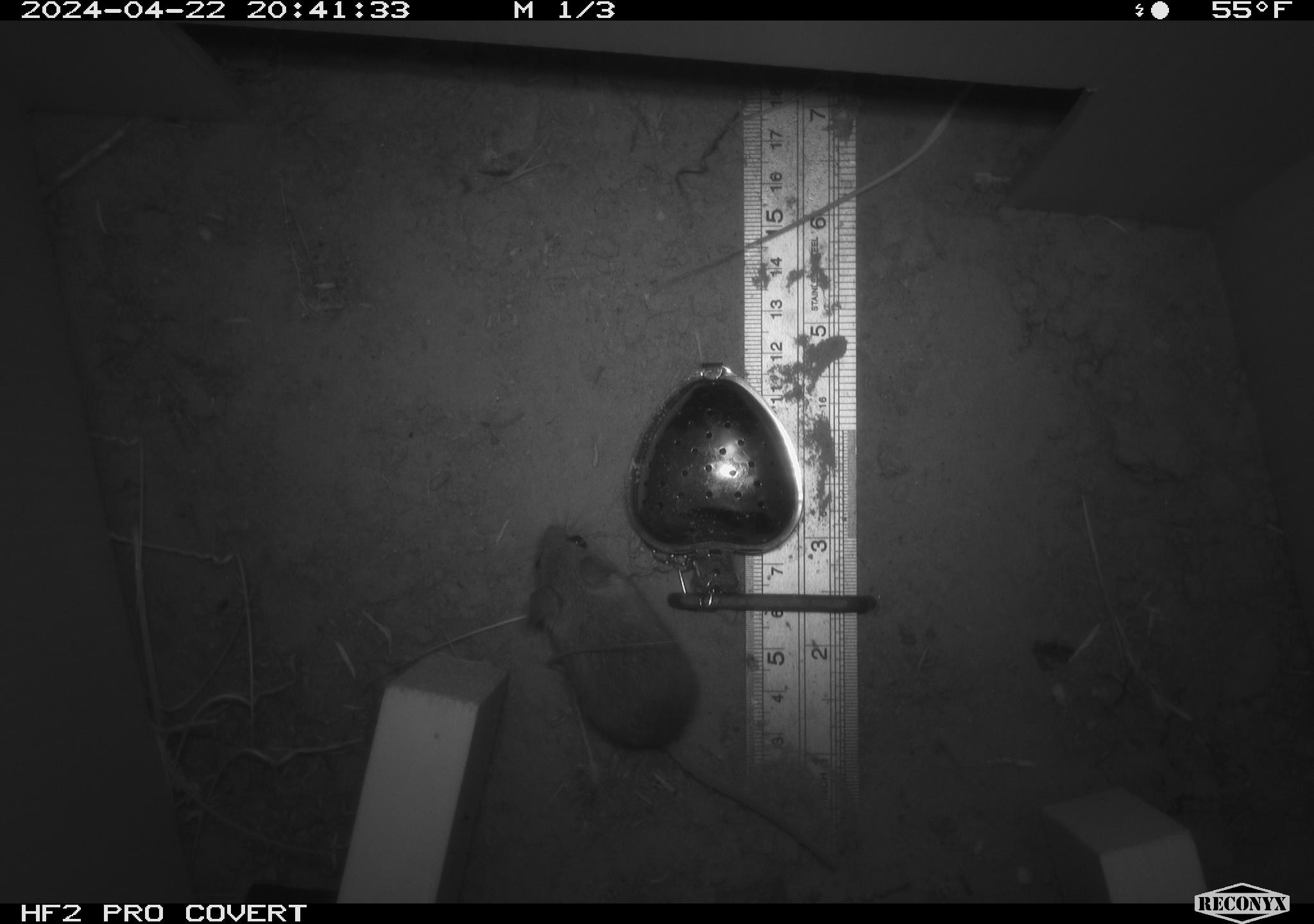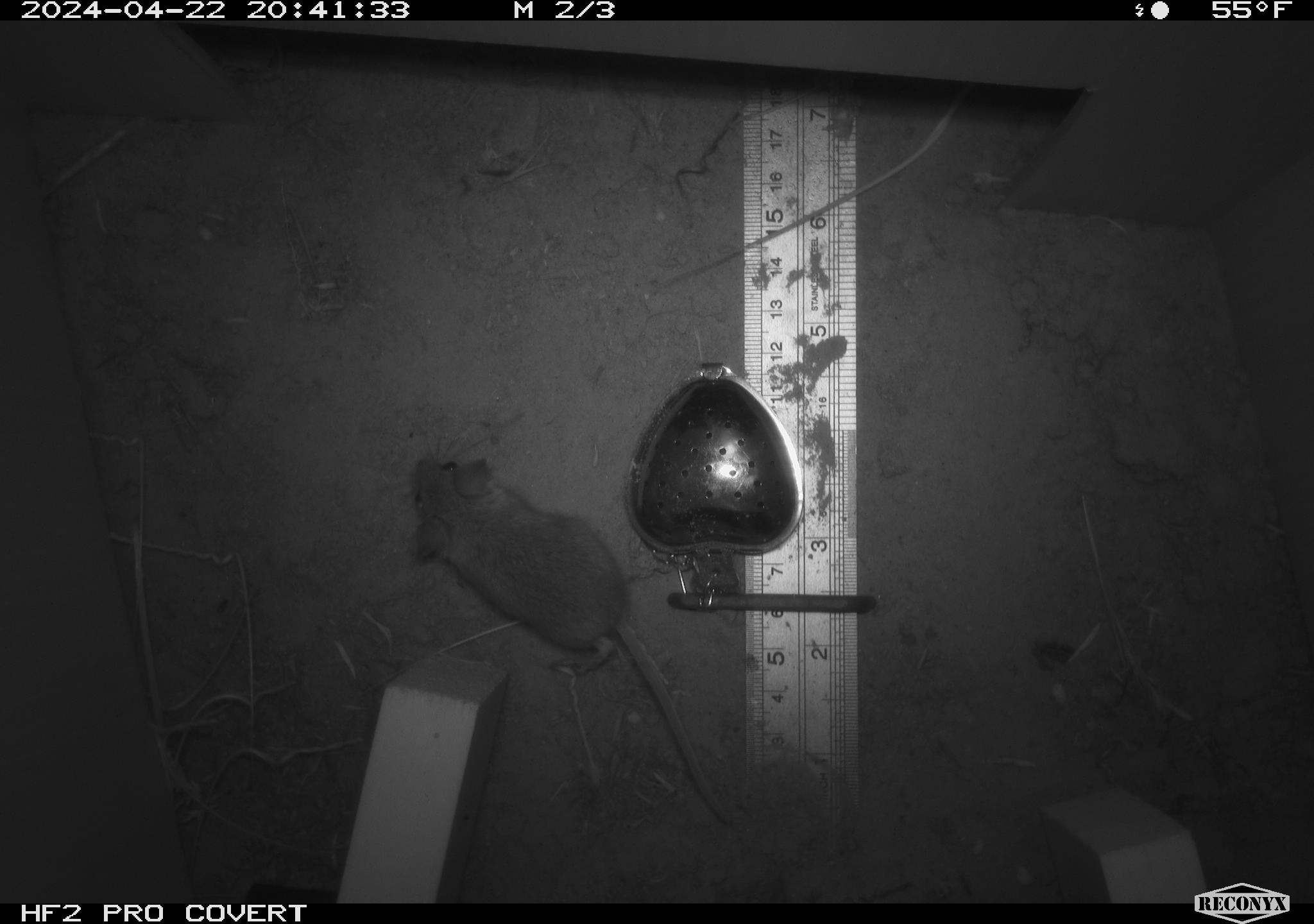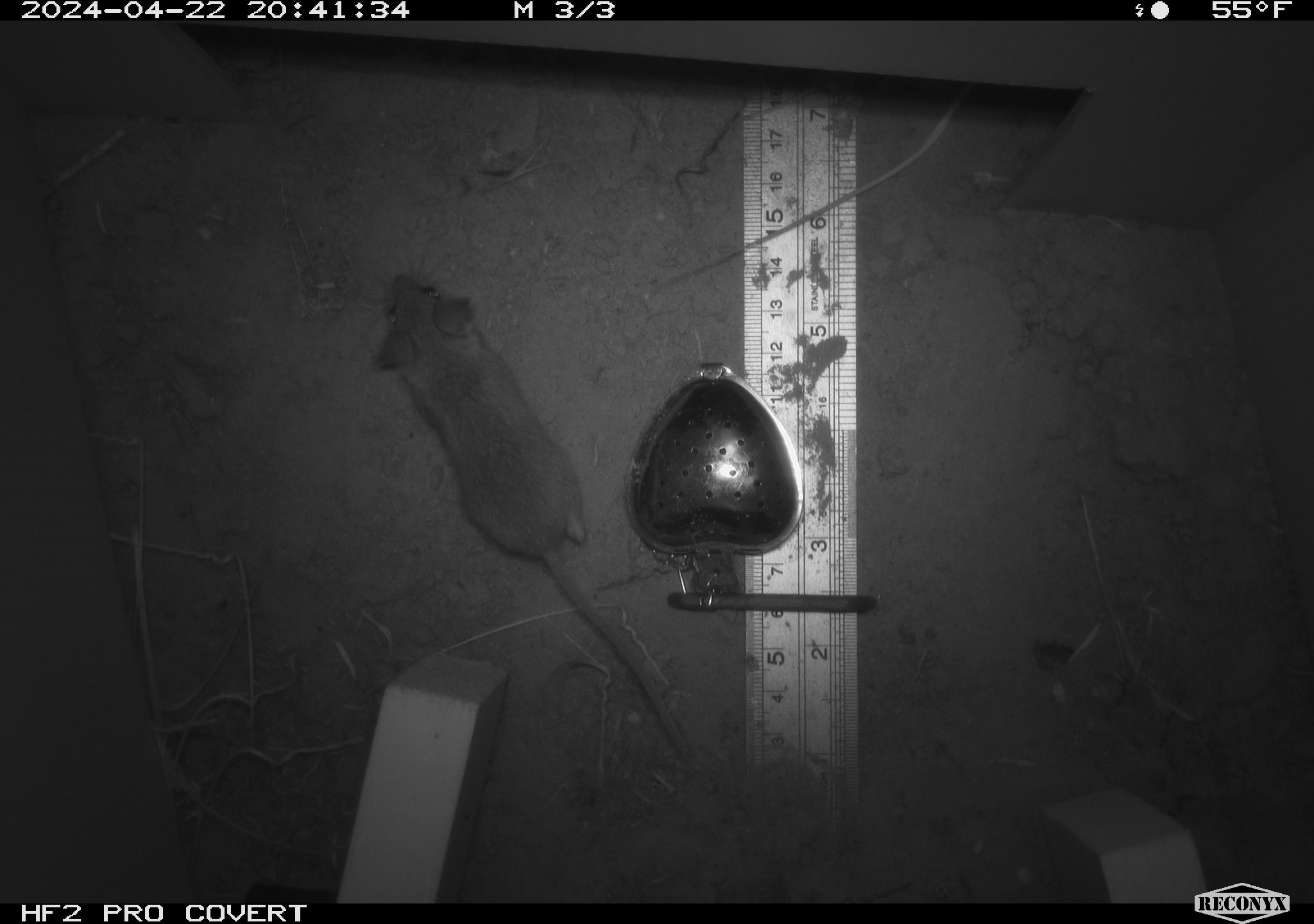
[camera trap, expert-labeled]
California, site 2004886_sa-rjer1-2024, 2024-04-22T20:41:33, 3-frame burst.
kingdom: Animalia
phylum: Chordata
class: Mammalia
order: Rodentia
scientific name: Rodentia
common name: mouse species